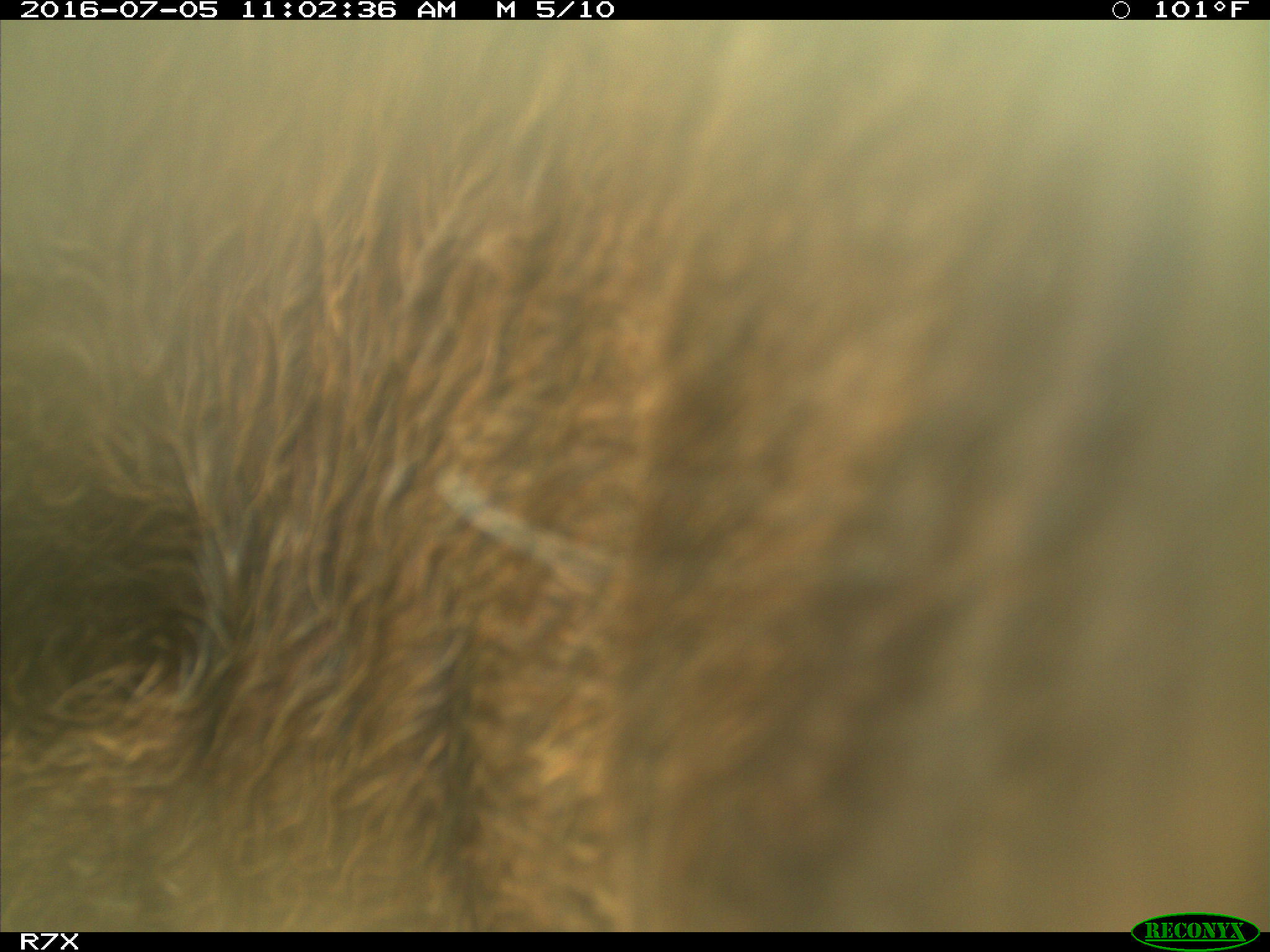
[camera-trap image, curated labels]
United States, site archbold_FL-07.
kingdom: Animalia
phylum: Chordata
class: Mammalia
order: Artiodactyla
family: Bovidae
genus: Bos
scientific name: Bos taurus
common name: domestic cow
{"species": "Bos taurus (domestic cow)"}